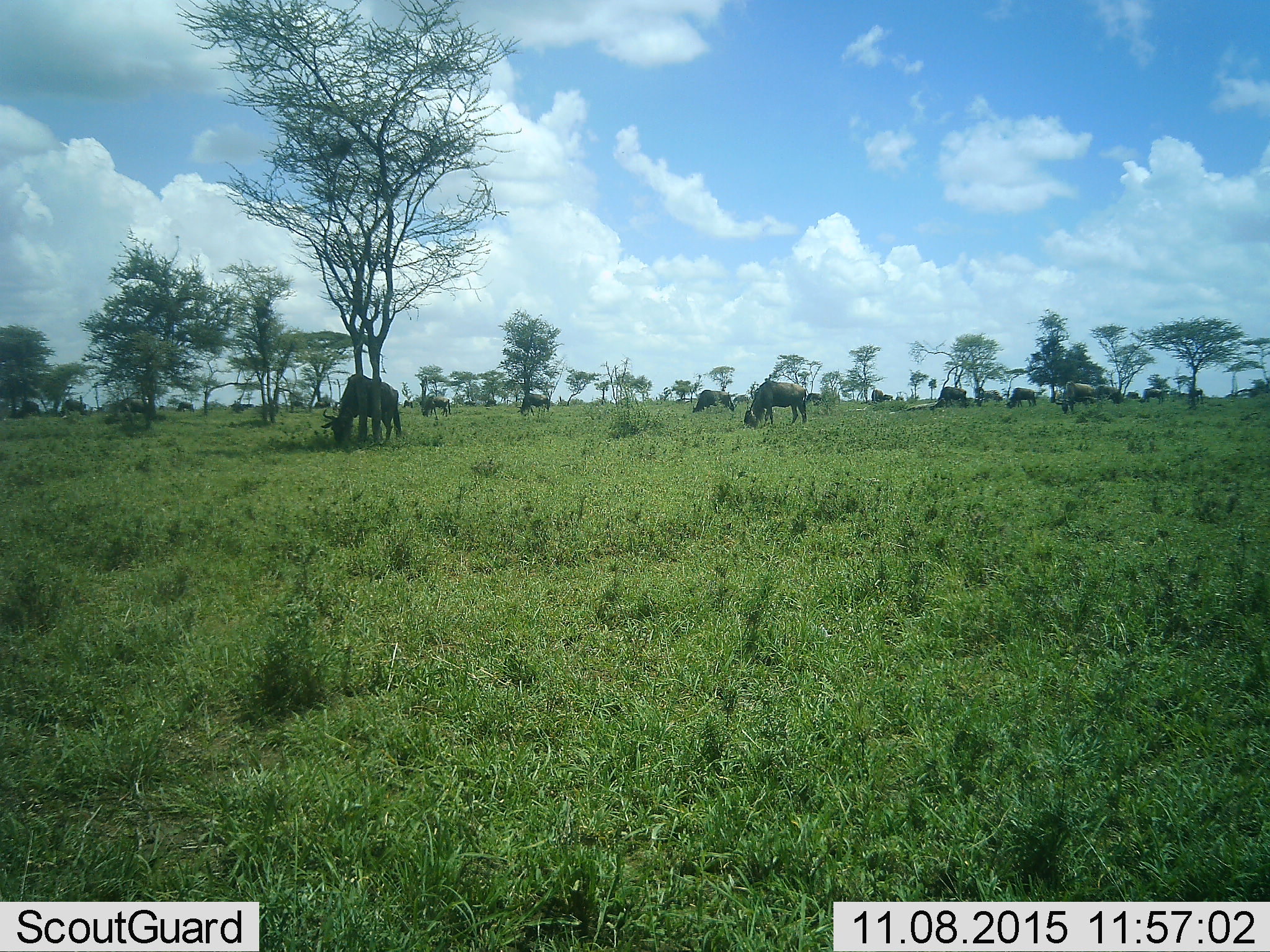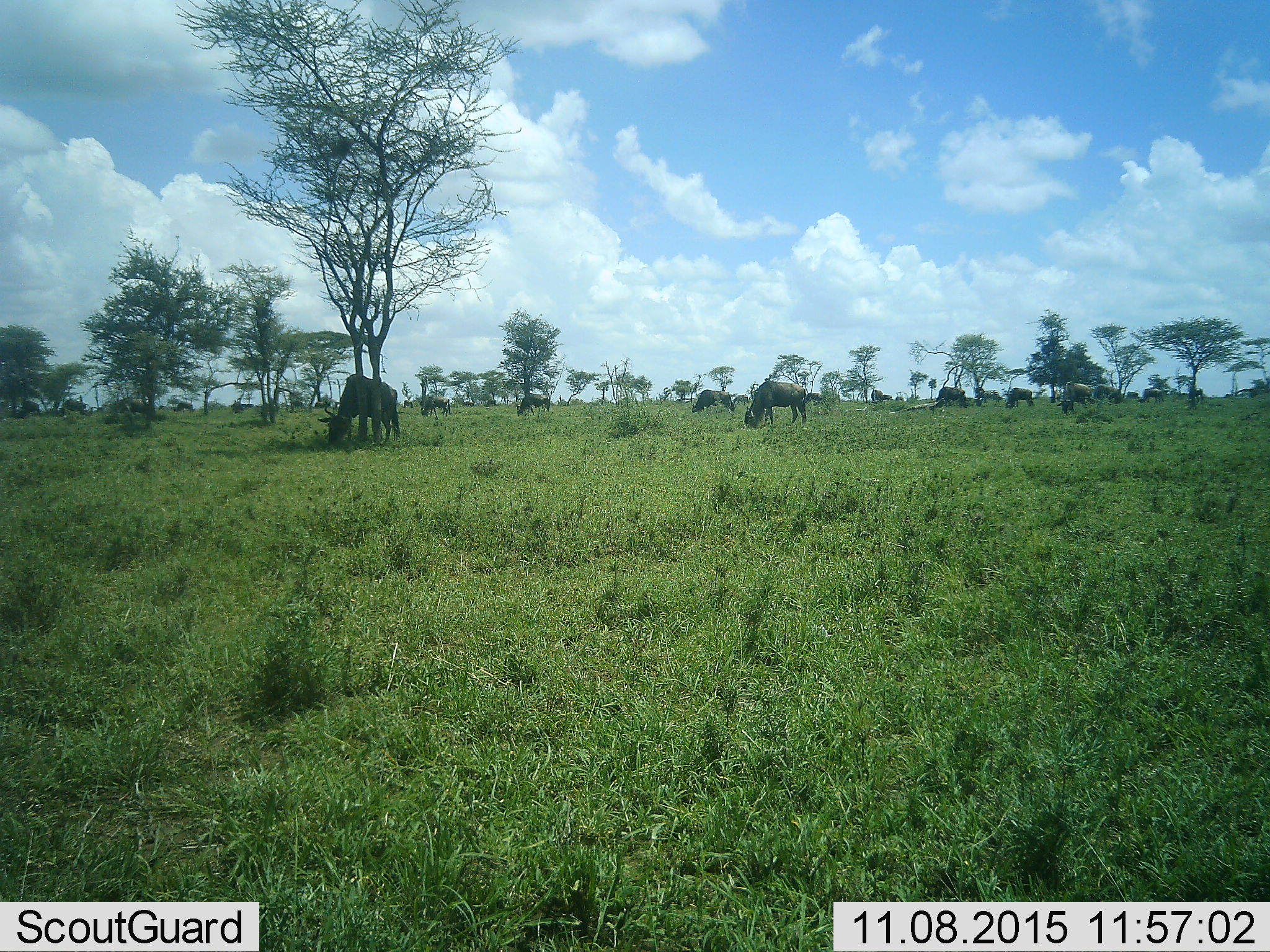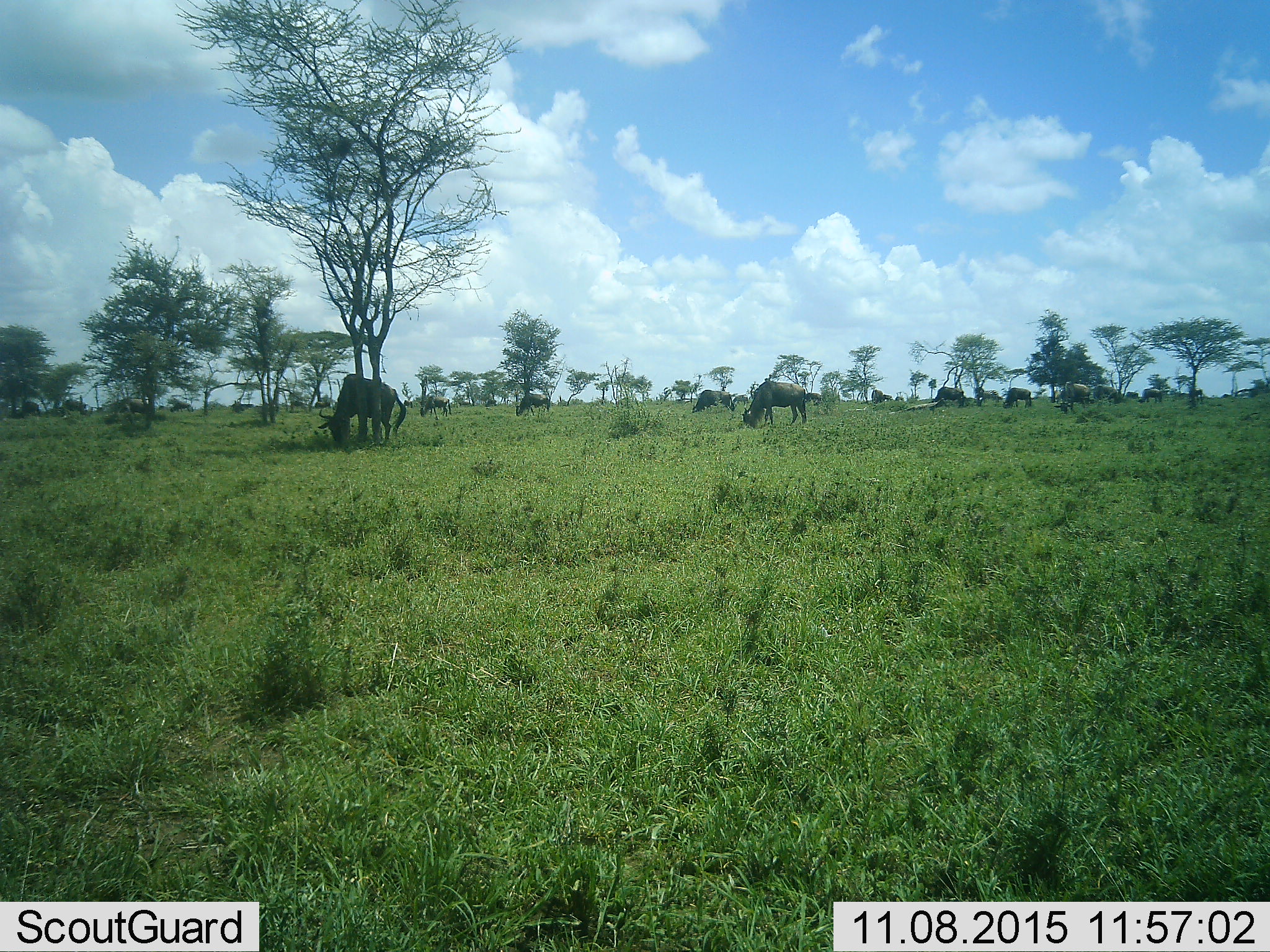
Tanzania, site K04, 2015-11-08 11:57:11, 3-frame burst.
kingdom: Animalia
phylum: Chordata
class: Mammalia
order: Artiodactyla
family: Bovidae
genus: Connochaetes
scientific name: Connochaetes taurinus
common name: blue wildebeest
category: wildebeest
Wildebeest (blue wildebeest) (Connochaetes taurinus), count 11-50. Behavior (volunteer vote fractions): standing 22%, resting 11%, moving 33%, interacting 0%. Young present (vote fraction): 0%. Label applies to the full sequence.